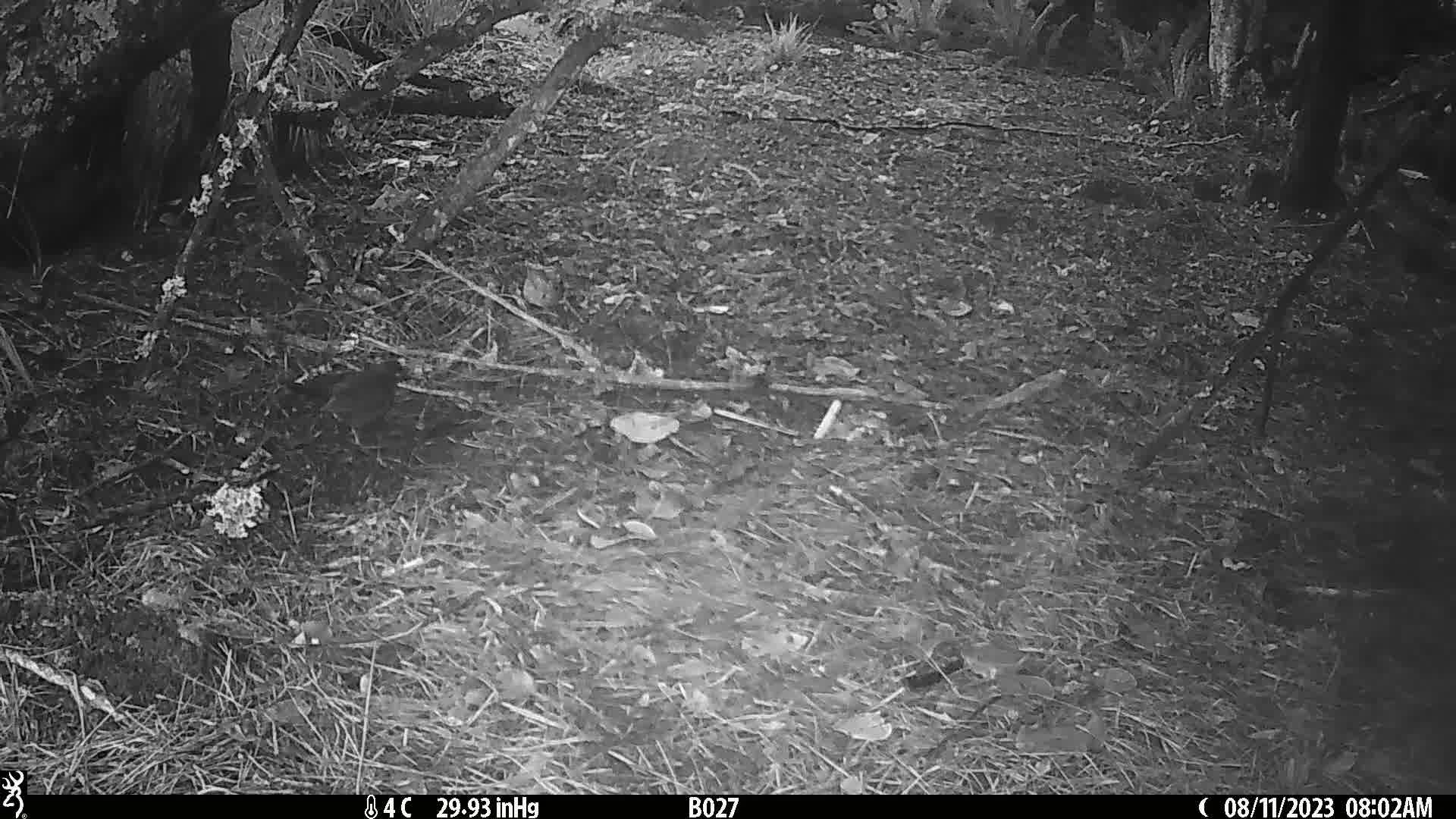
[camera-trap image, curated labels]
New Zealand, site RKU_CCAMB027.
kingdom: Animalia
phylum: Chordata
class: Aves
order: Passeriformes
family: Turdidae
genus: Turdus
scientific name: Turdus merula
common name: eurasian blackbird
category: blackbird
Blackbird (eurasian blackbird) (Turdus merula).